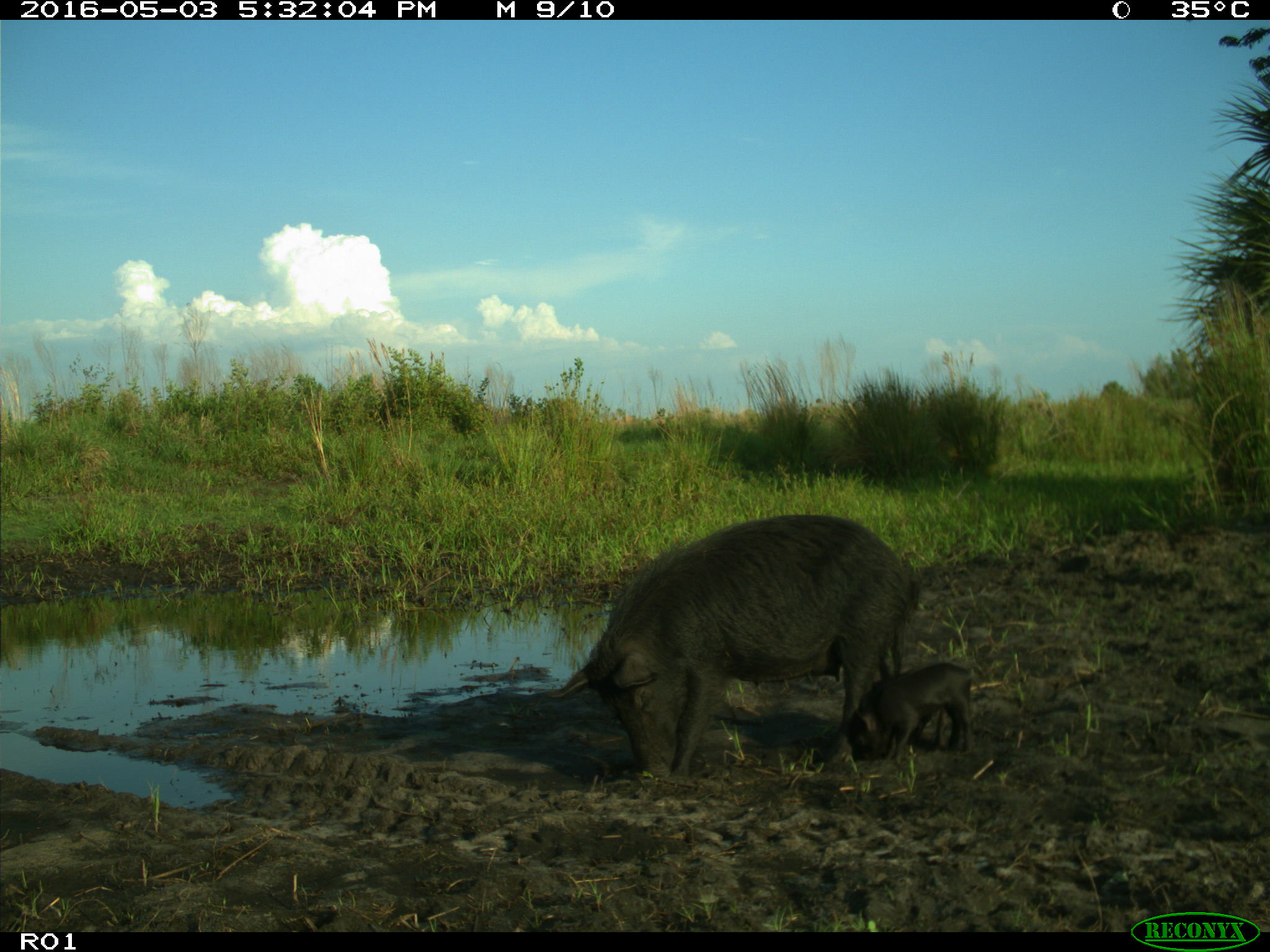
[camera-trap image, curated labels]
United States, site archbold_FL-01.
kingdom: Animalia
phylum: Chordata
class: Mammalia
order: Artiodactyla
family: Suidae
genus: Sus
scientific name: Sus scrofa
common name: wild boar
Sus scrofa (wild boar).